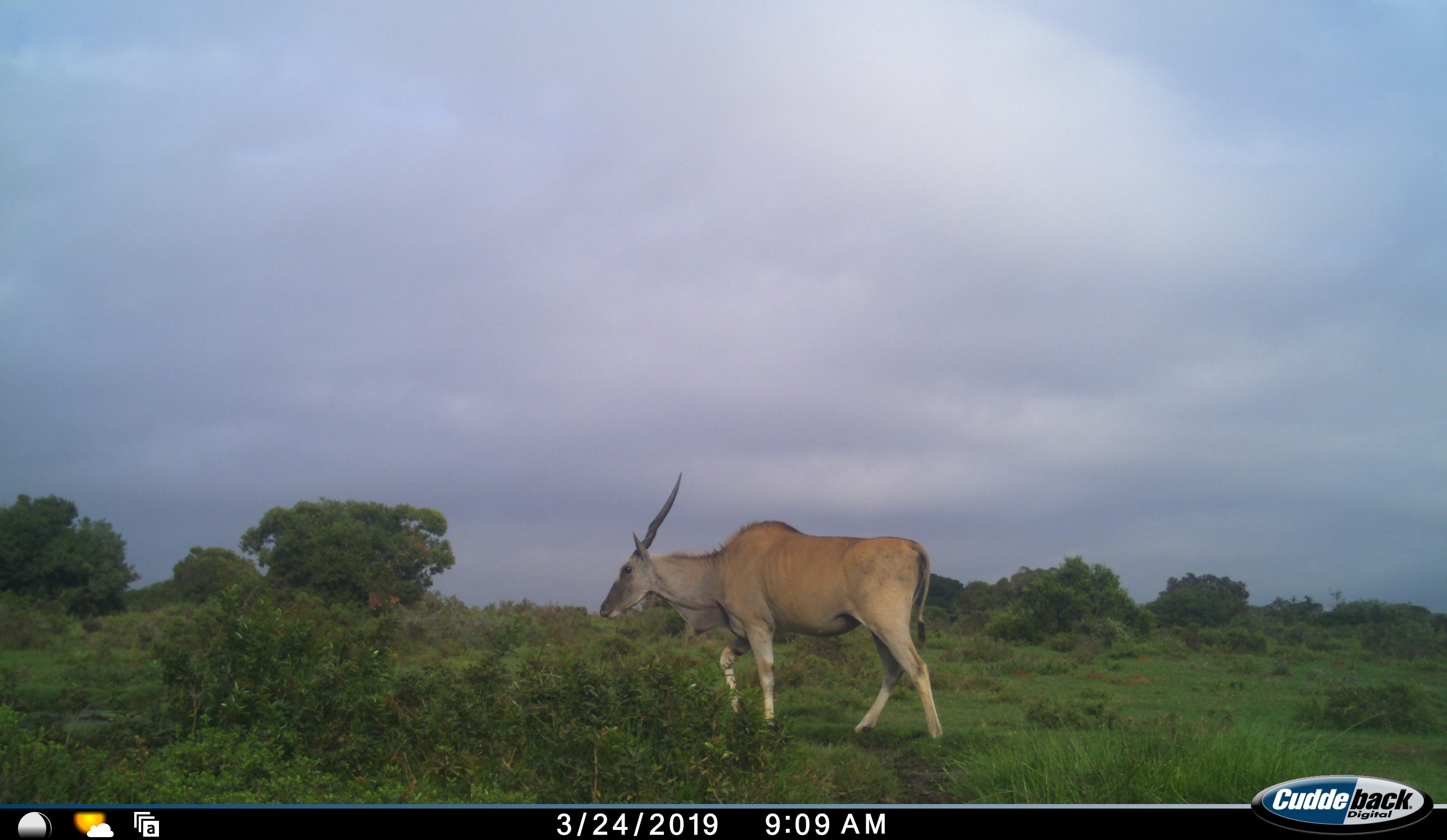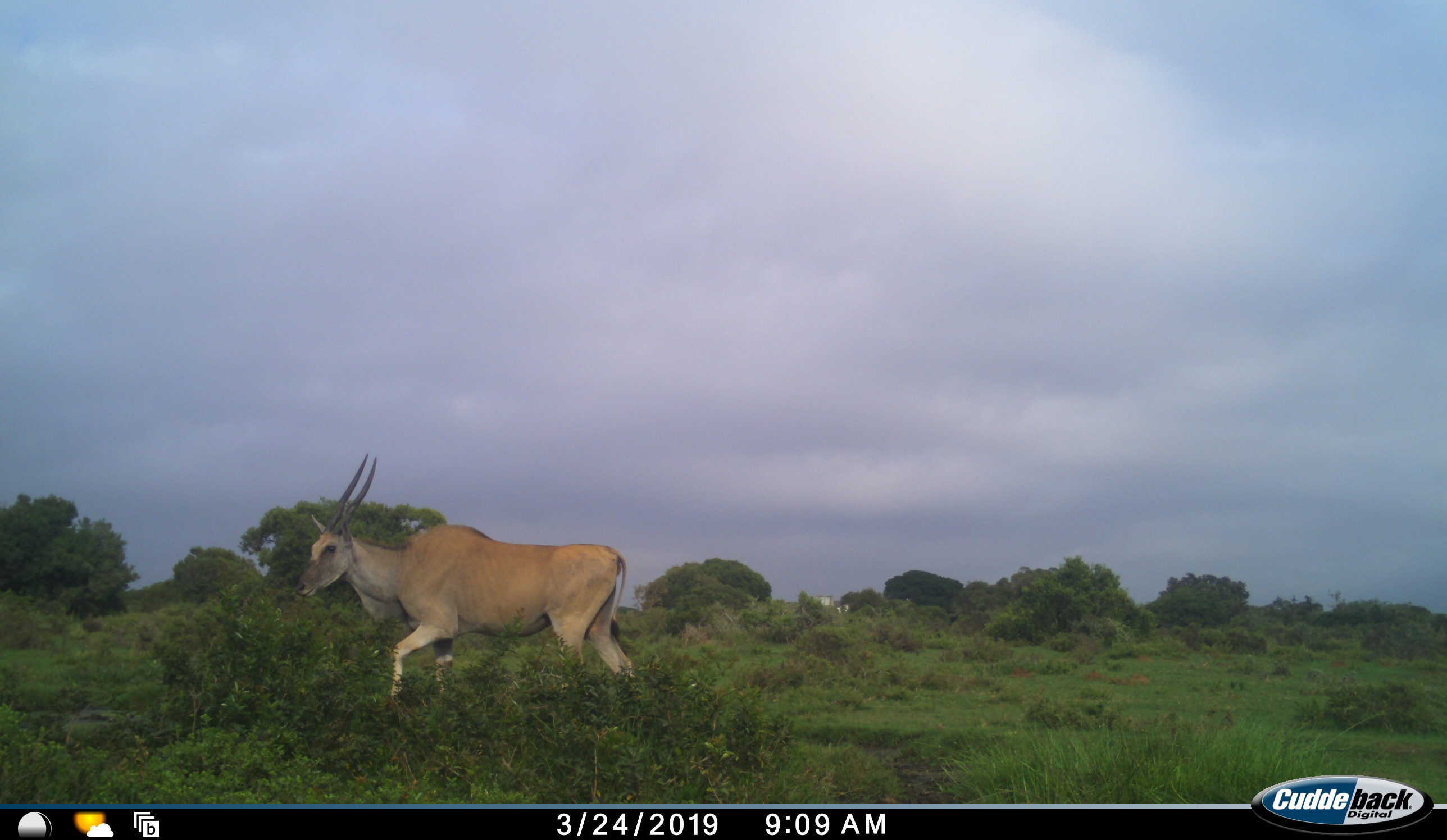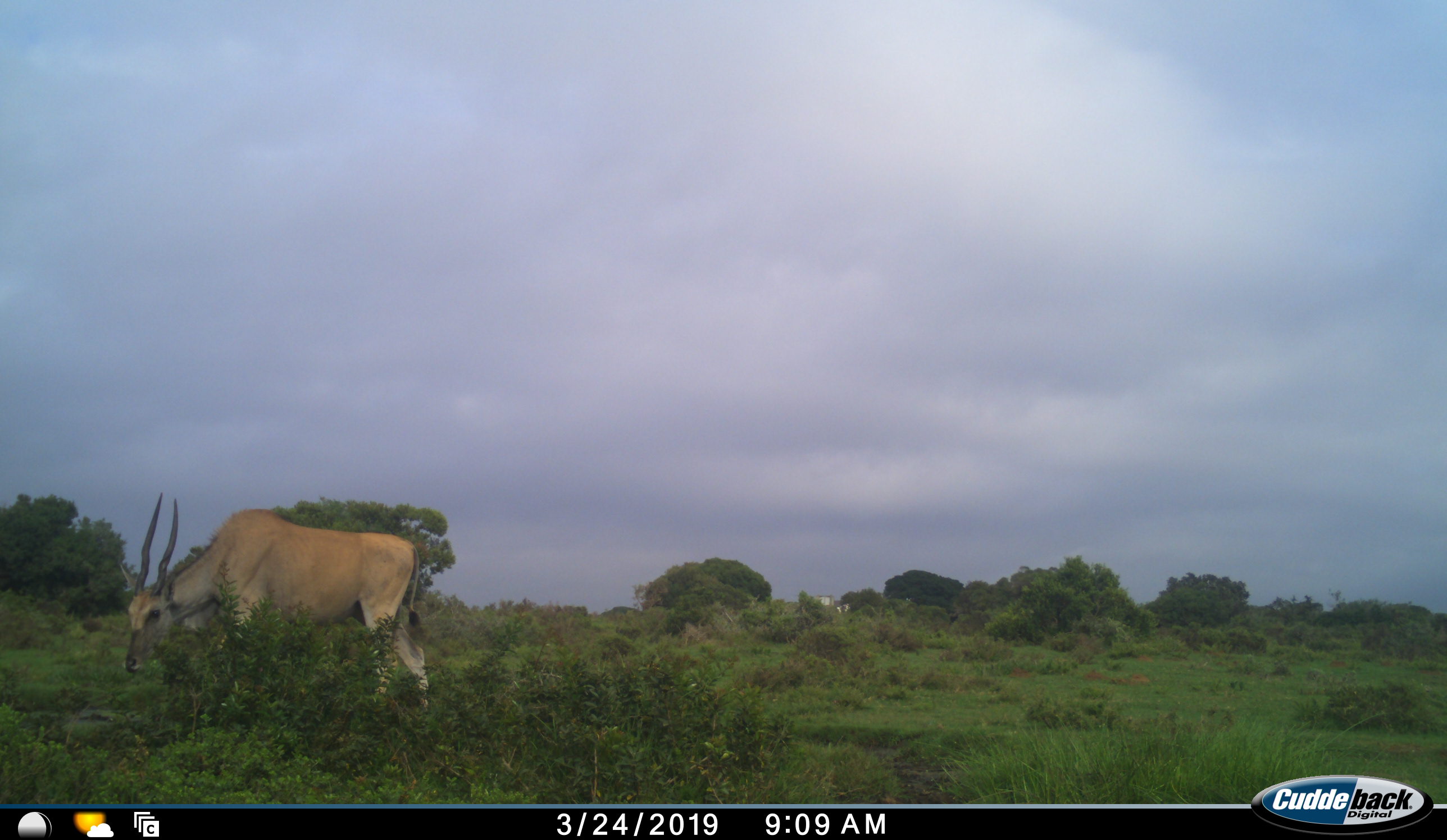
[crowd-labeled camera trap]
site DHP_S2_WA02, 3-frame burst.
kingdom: Animalia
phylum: Chordata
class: Mammalia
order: Artiodactyla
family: Bovidae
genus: Tragelaphus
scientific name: Tragelaphus oryx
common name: eland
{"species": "eland (Tragelaphus oryx)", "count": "1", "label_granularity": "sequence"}